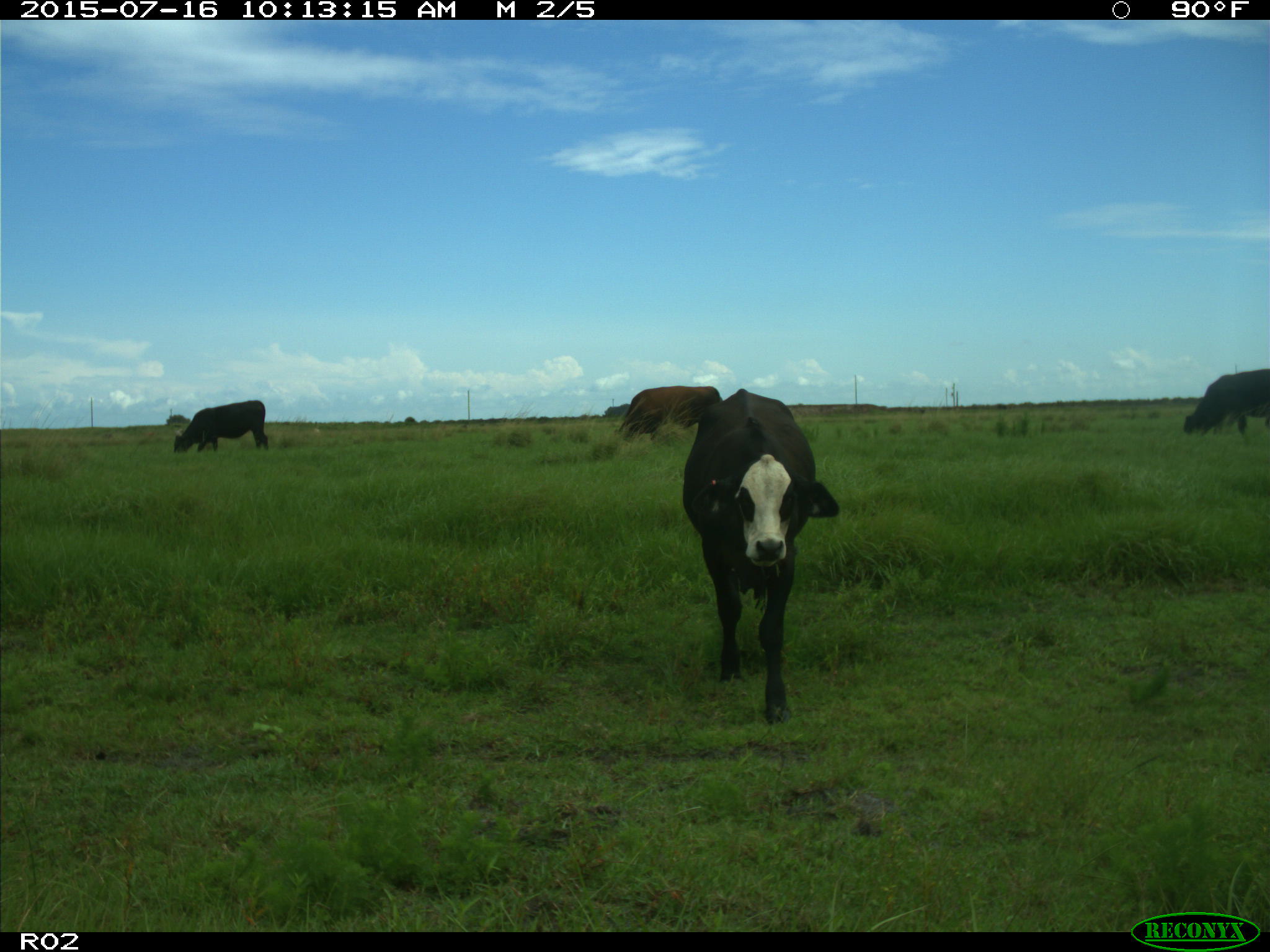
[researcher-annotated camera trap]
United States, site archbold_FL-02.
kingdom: Animalia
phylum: Chordata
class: Mammalia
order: Artiodactyla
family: Bovidae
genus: Bos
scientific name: Bos taurus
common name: domestic cow